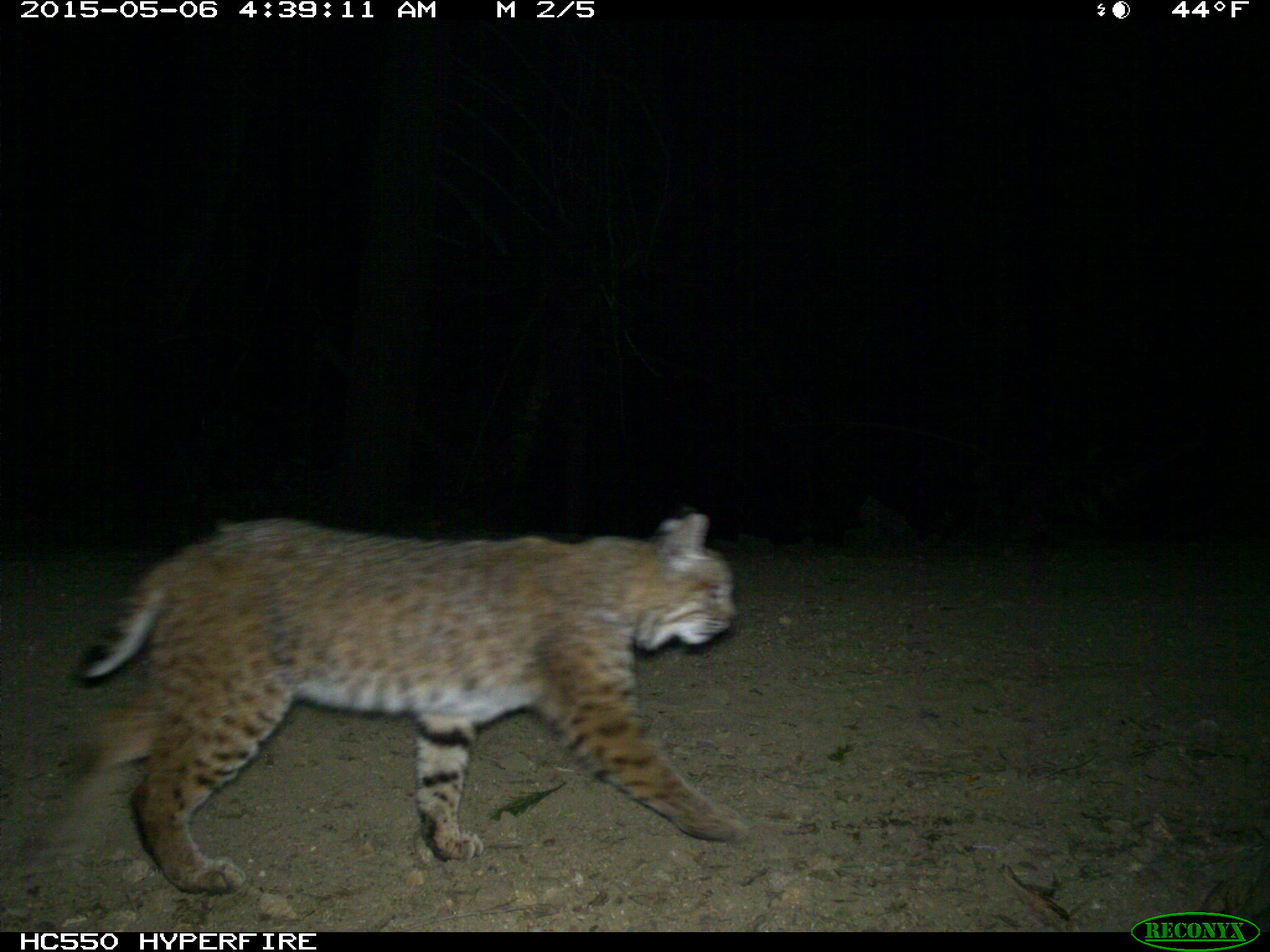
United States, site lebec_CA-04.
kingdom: Animalia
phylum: Chordata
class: Mammalia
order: Carnivora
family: Felidae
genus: Lynx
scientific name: Lynx rufus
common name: bobcat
Lynx rufus (bobcat).